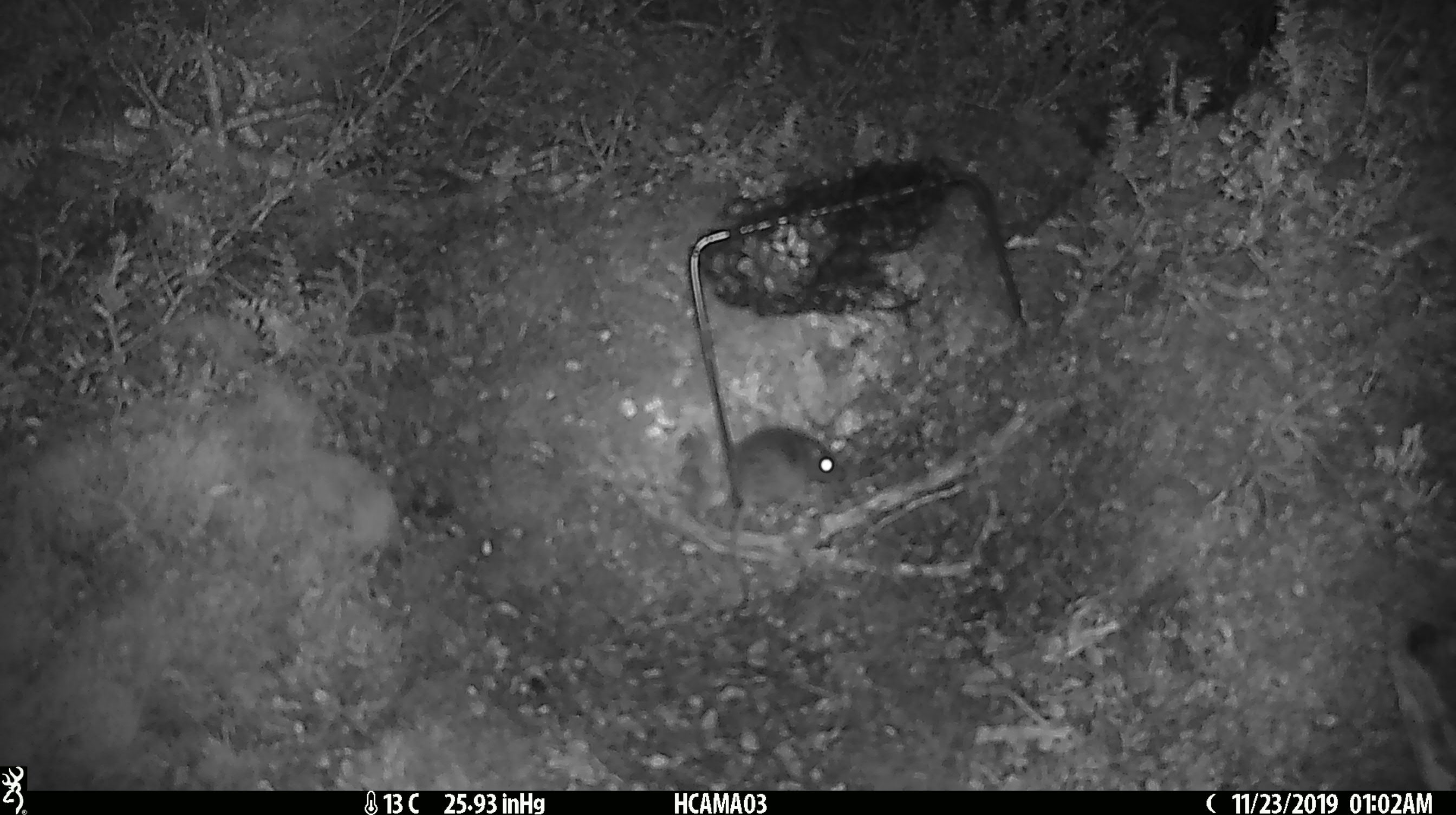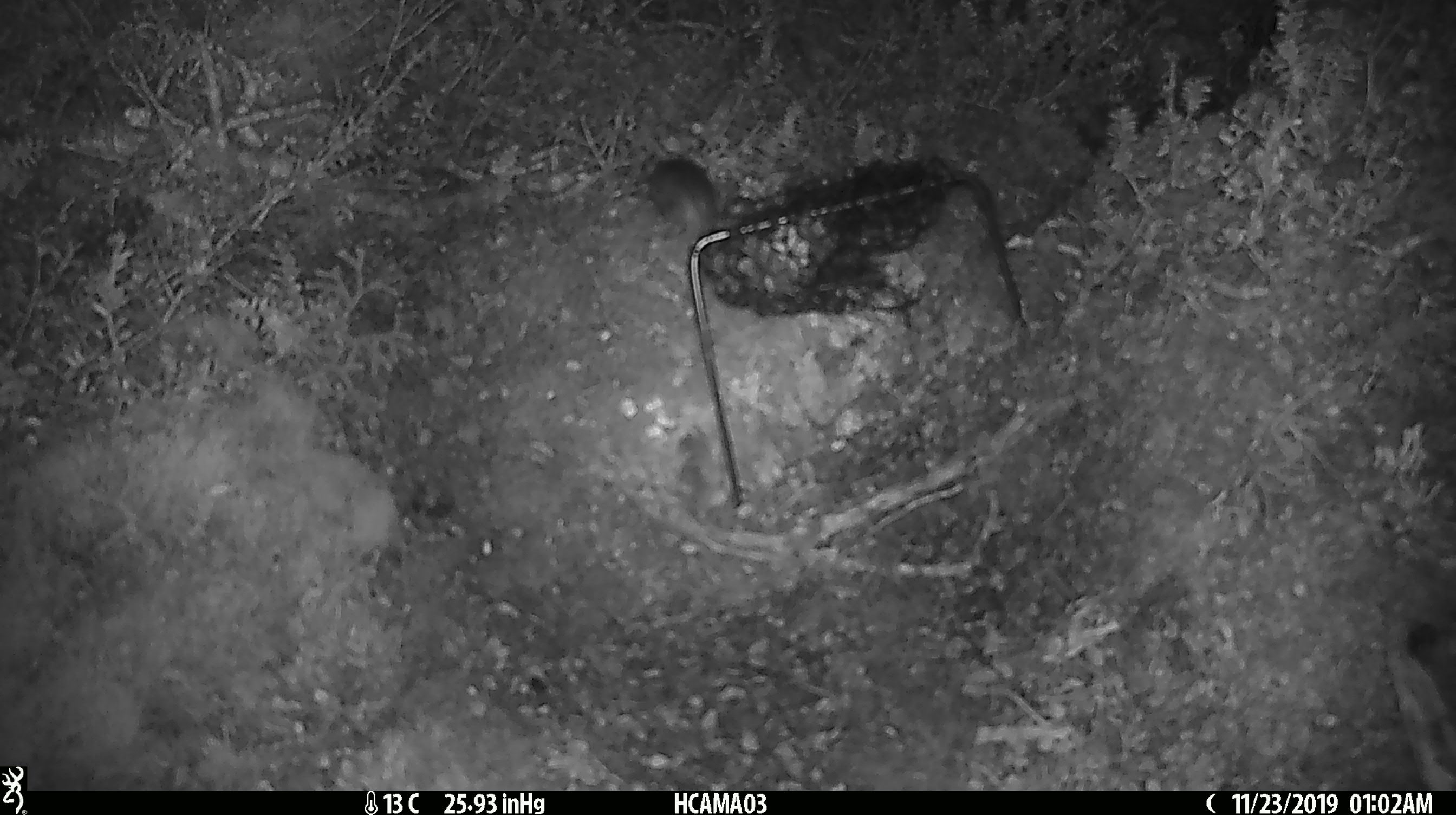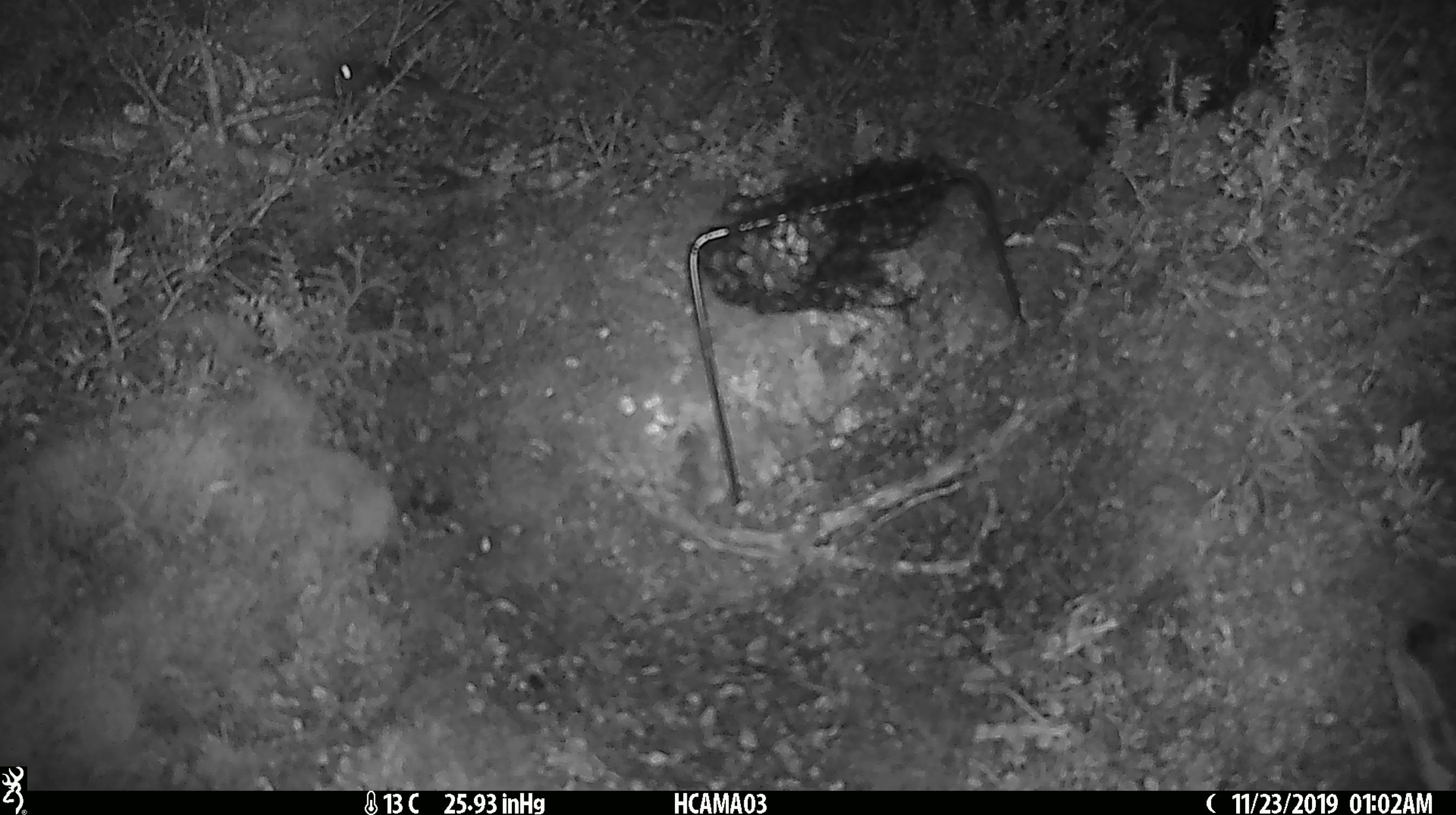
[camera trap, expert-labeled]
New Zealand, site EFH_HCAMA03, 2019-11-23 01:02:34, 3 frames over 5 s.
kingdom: Animalia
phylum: Chordata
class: Mammalia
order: Rodentia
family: Muridae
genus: Mus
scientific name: Mus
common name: mouse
Mouse (Mus).